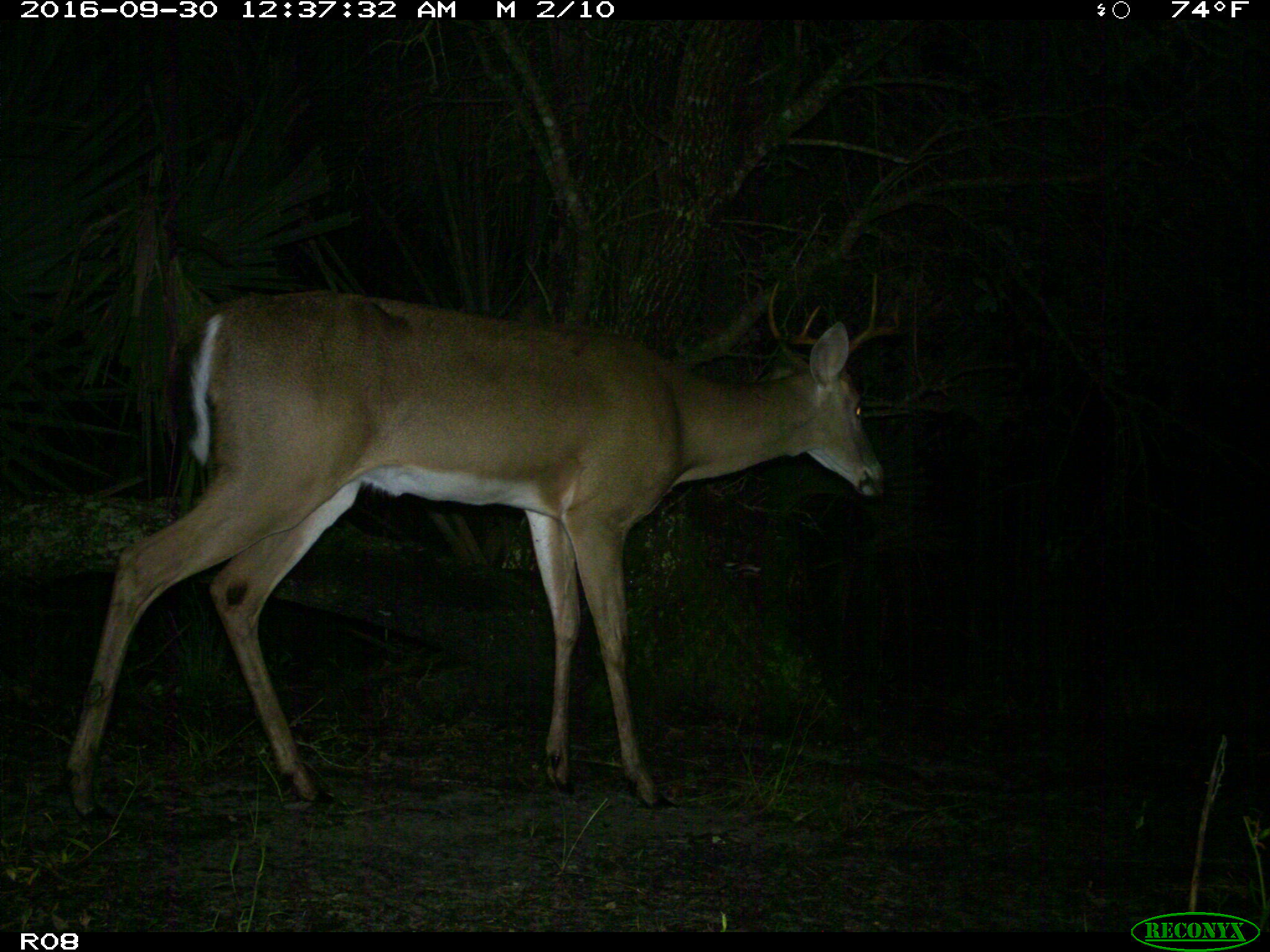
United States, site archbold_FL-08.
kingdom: Animalia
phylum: Chordata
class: Mammalia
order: Artiodactyla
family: Cervidae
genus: Odocoileus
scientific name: Odocoileus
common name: deer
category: unidentified deer